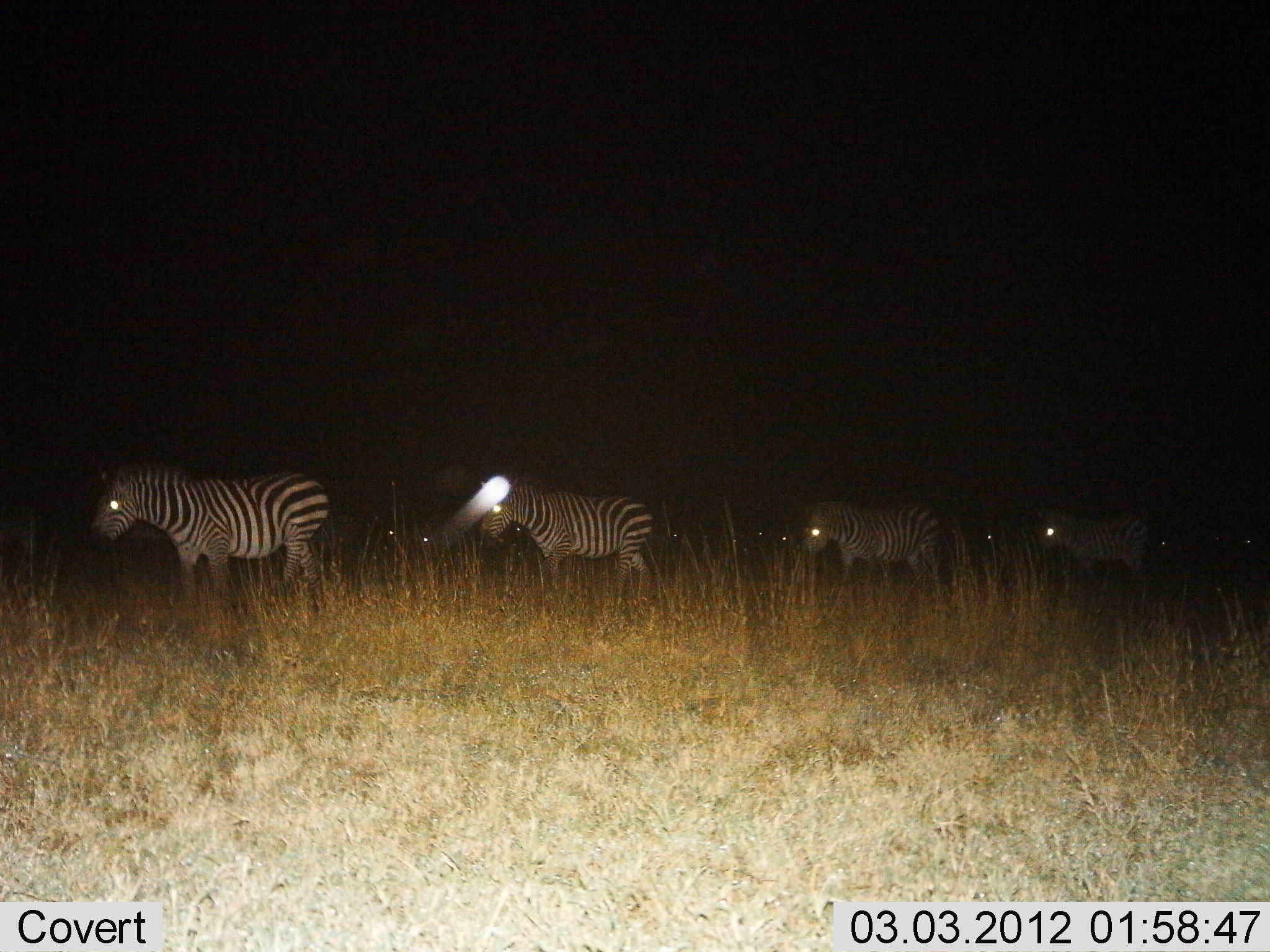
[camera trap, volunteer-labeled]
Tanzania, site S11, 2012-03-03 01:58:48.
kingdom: Animalia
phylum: Chordata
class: Mammalia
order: Perissodactyla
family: Equidae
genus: Equus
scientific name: Equus quagga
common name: plains zebra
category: zebra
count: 4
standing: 19%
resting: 0%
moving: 94%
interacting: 0%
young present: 0%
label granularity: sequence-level